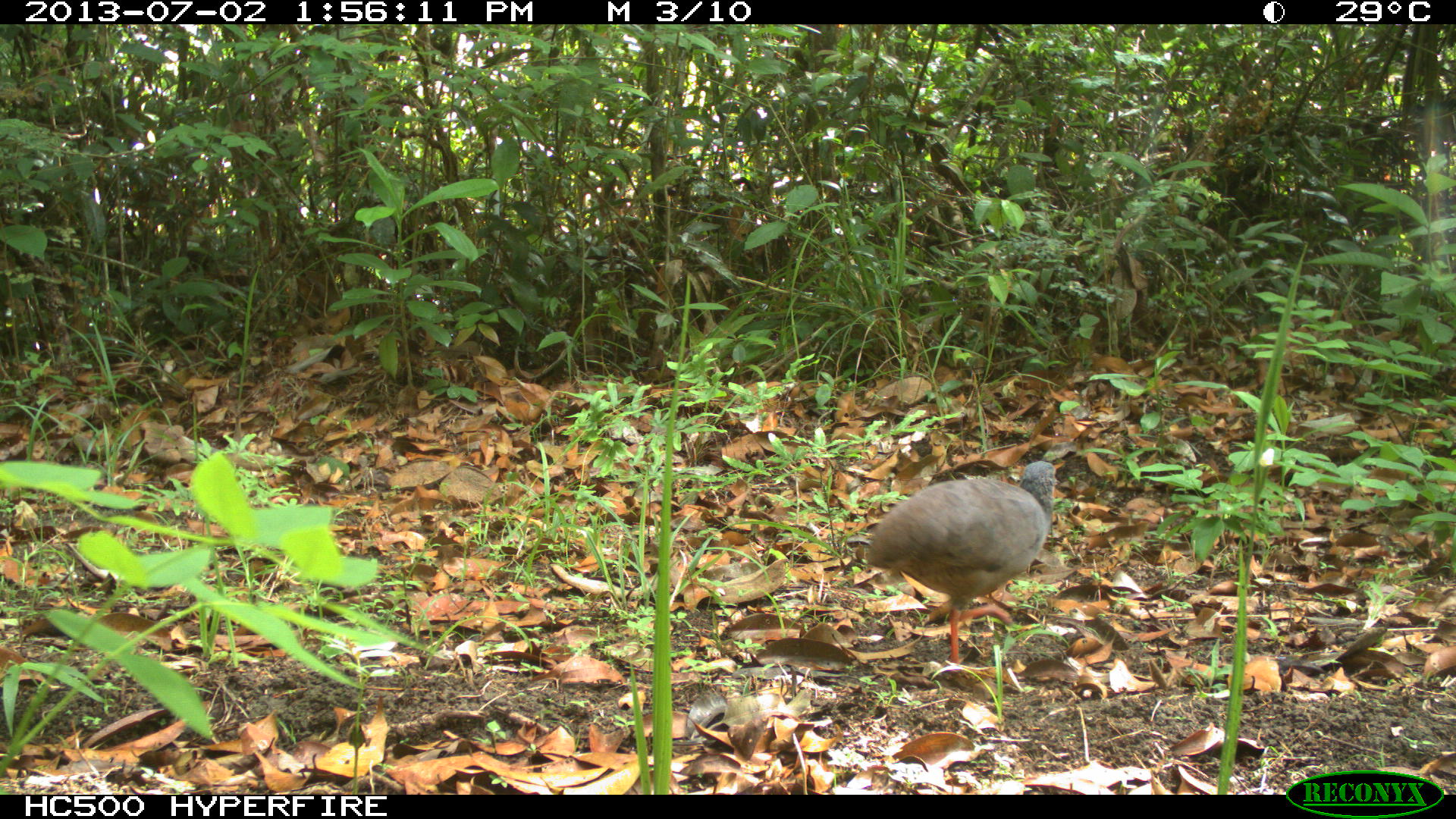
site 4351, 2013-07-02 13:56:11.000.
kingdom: Animalia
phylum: Chordata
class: Aves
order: Tinamiformes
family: Tinamidae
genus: Tinamus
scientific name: Tinamus major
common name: great tinamou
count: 1